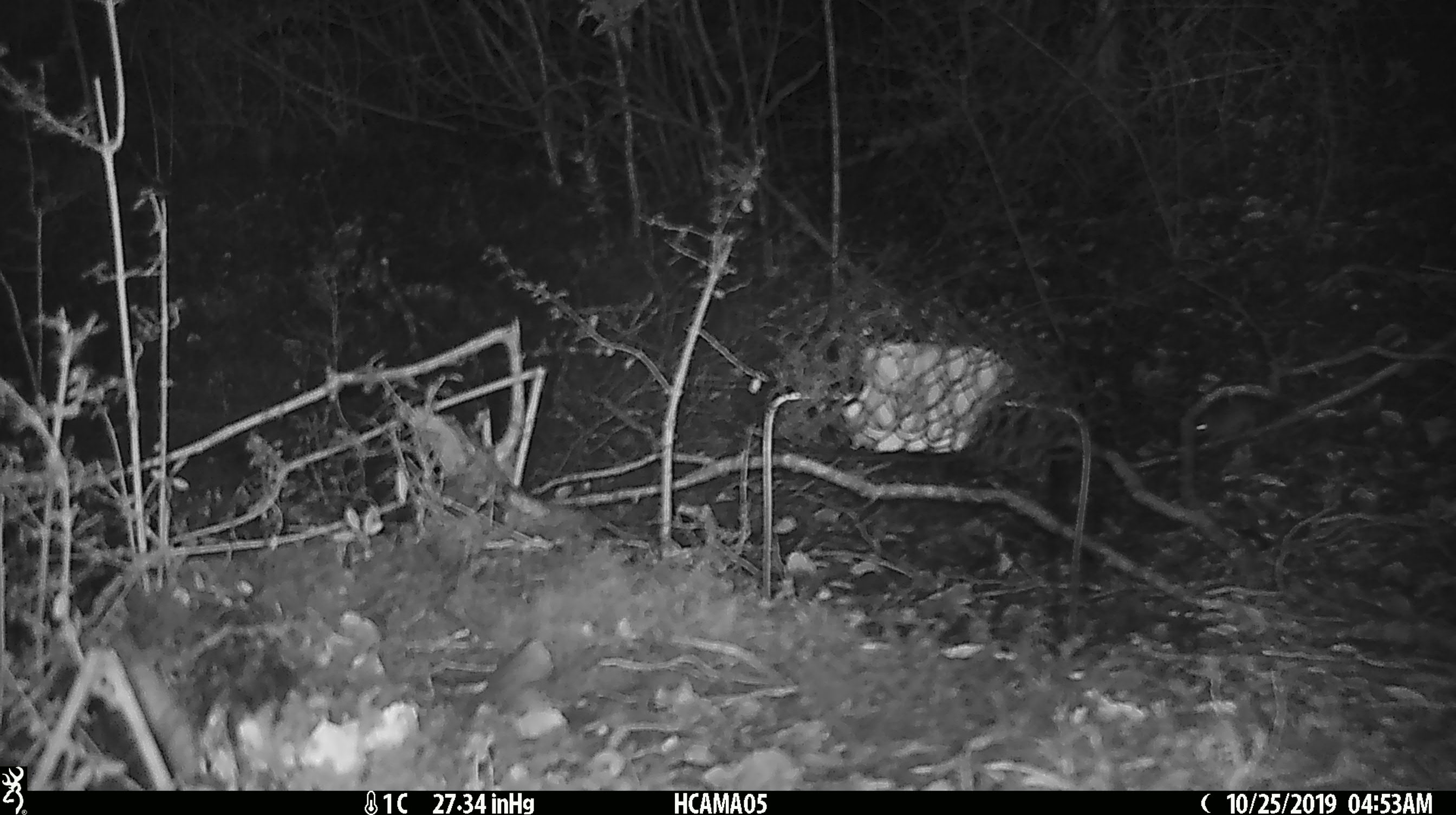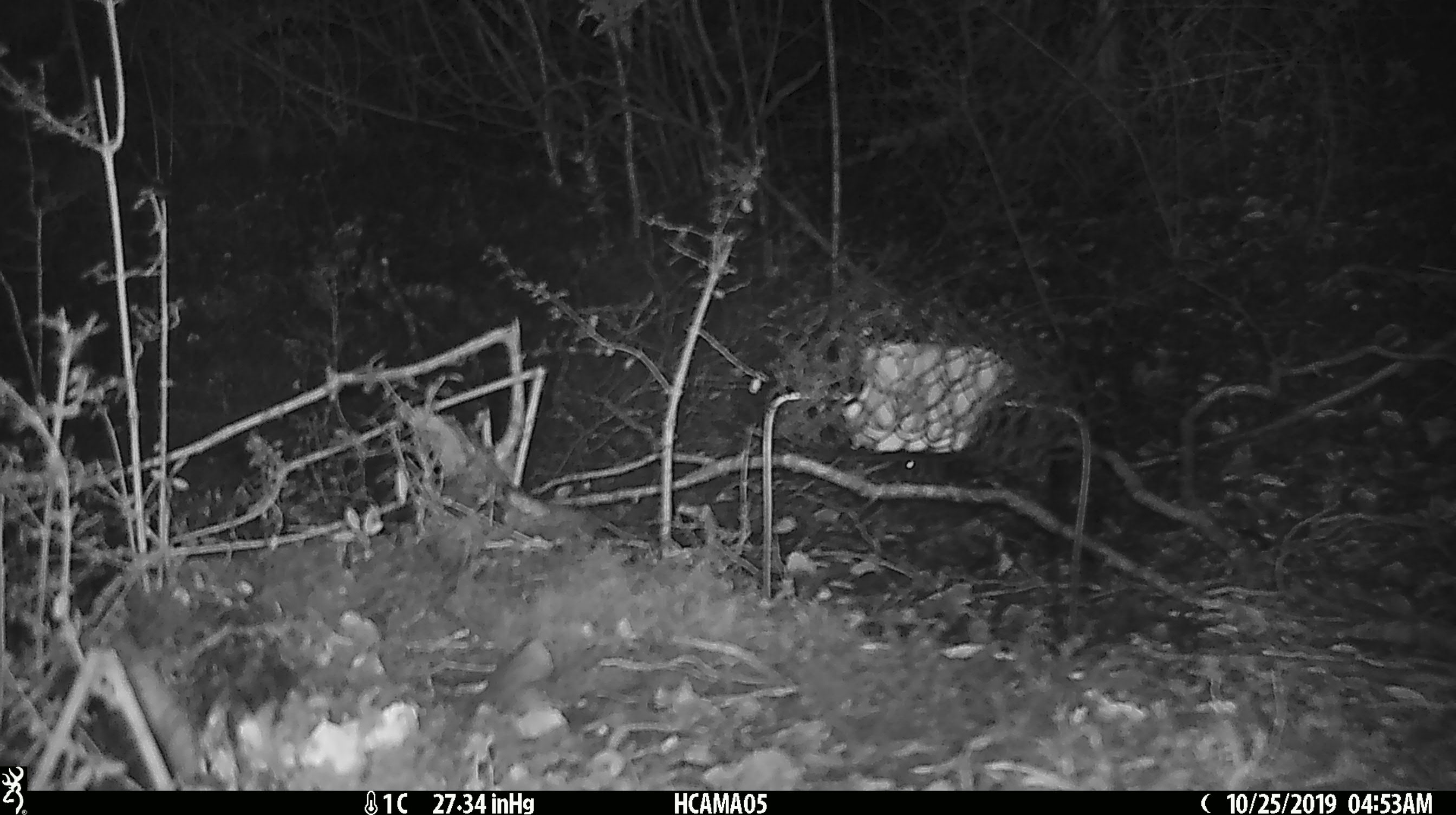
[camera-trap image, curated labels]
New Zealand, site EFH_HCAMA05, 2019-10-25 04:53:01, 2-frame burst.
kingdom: Animalia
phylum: Chordata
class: Mammalia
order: Rodentia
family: Muridae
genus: Mus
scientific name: Mus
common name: mouse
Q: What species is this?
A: Mouse (Mus).